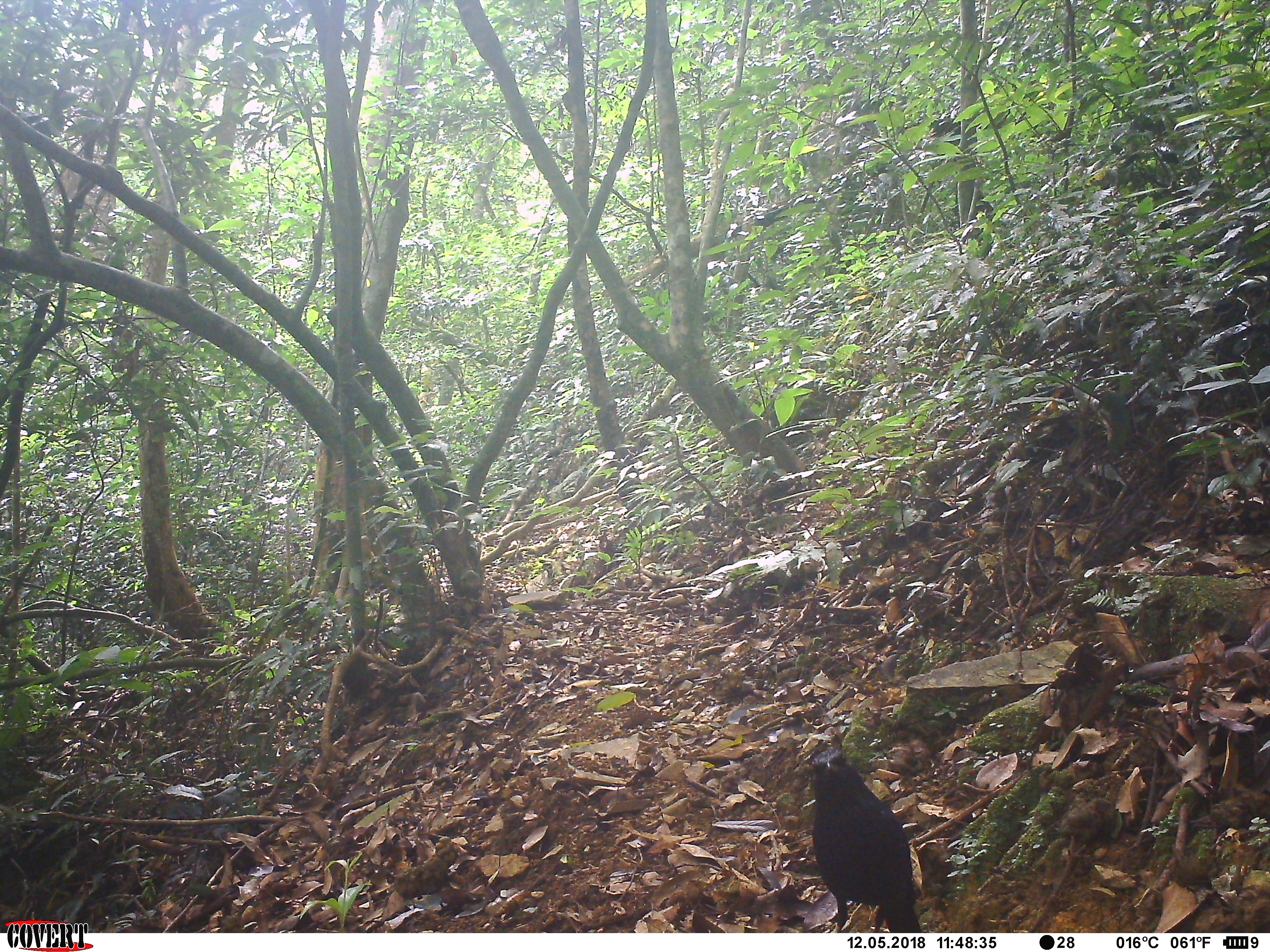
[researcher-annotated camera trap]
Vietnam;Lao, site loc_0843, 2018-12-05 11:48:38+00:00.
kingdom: Animalia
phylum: Chordata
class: Aves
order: Passeriformes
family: Muscicapidae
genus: Myophonus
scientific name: Myophonus caeruleus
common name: blue whistling thrush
Blue whistling thrush (Myophonus caeruleus). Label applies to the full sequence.